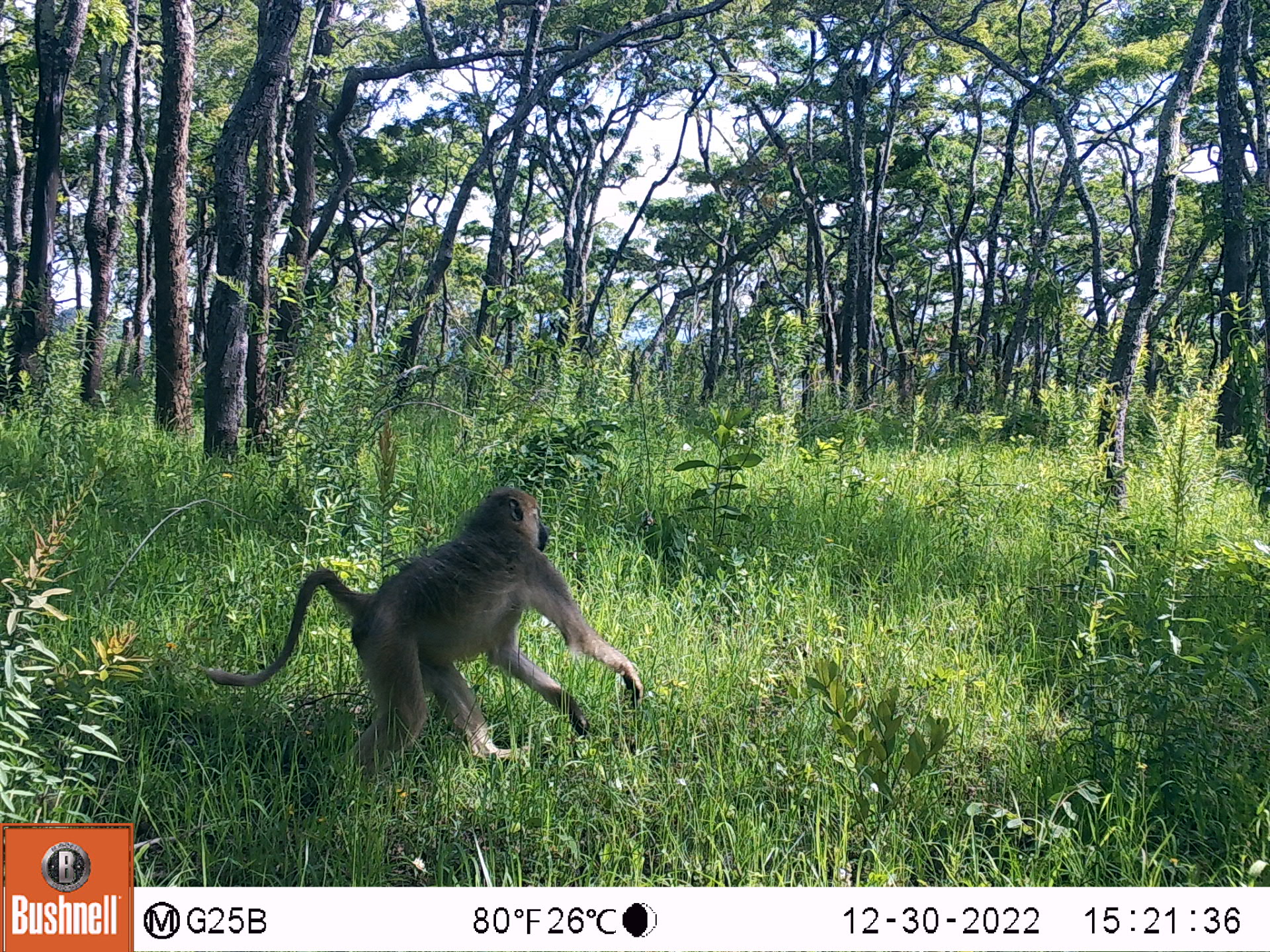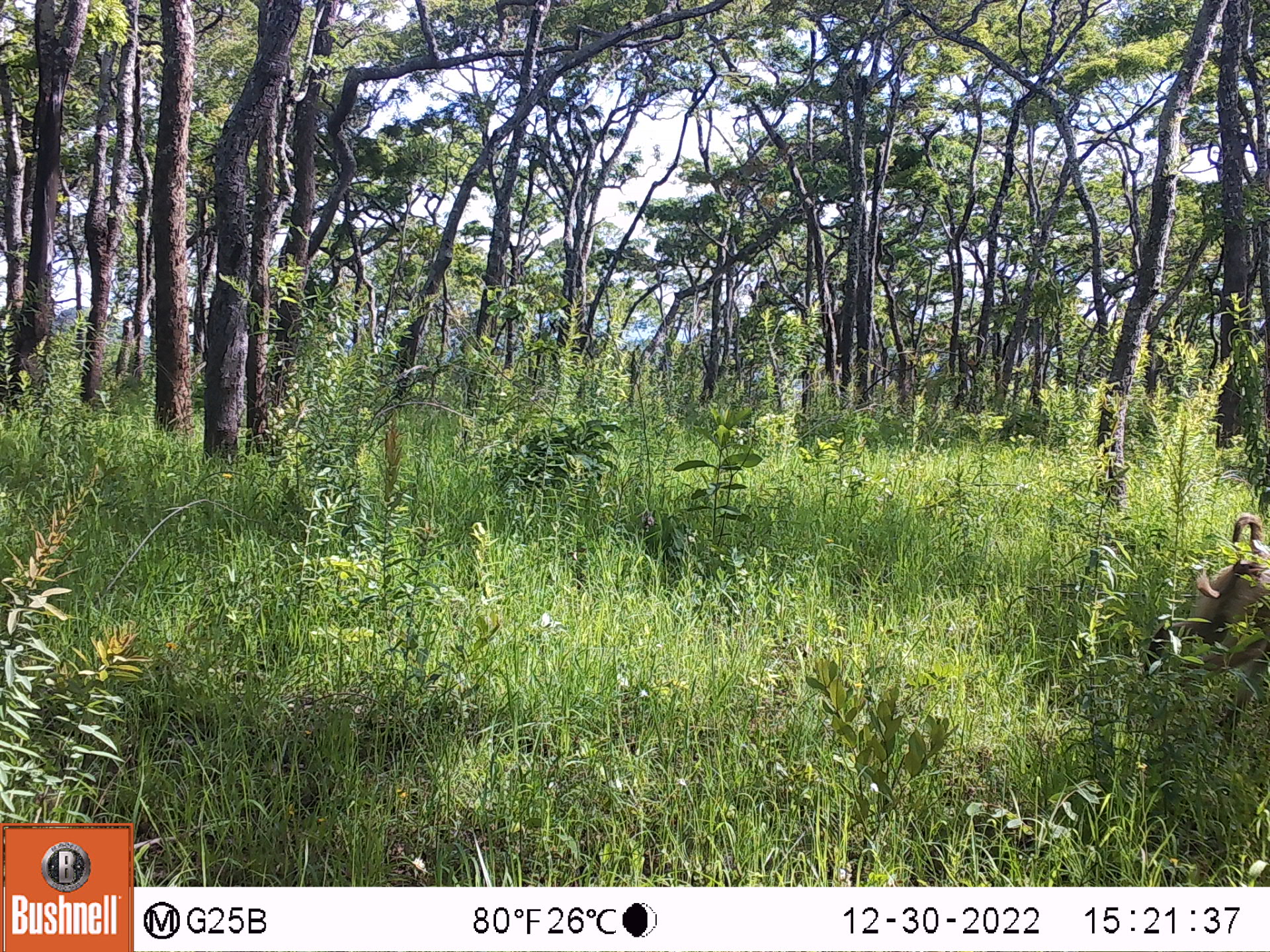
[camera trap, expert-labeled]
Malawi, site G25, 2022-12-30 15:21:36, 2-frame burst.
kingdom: Animalia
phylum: Chordata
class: Mammalia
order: Primates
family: Cercopithecidae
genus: Papio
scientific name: Papio cynocephalus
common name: yellow baboon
Yellow baboon (Papio cynocephalus), count 1.